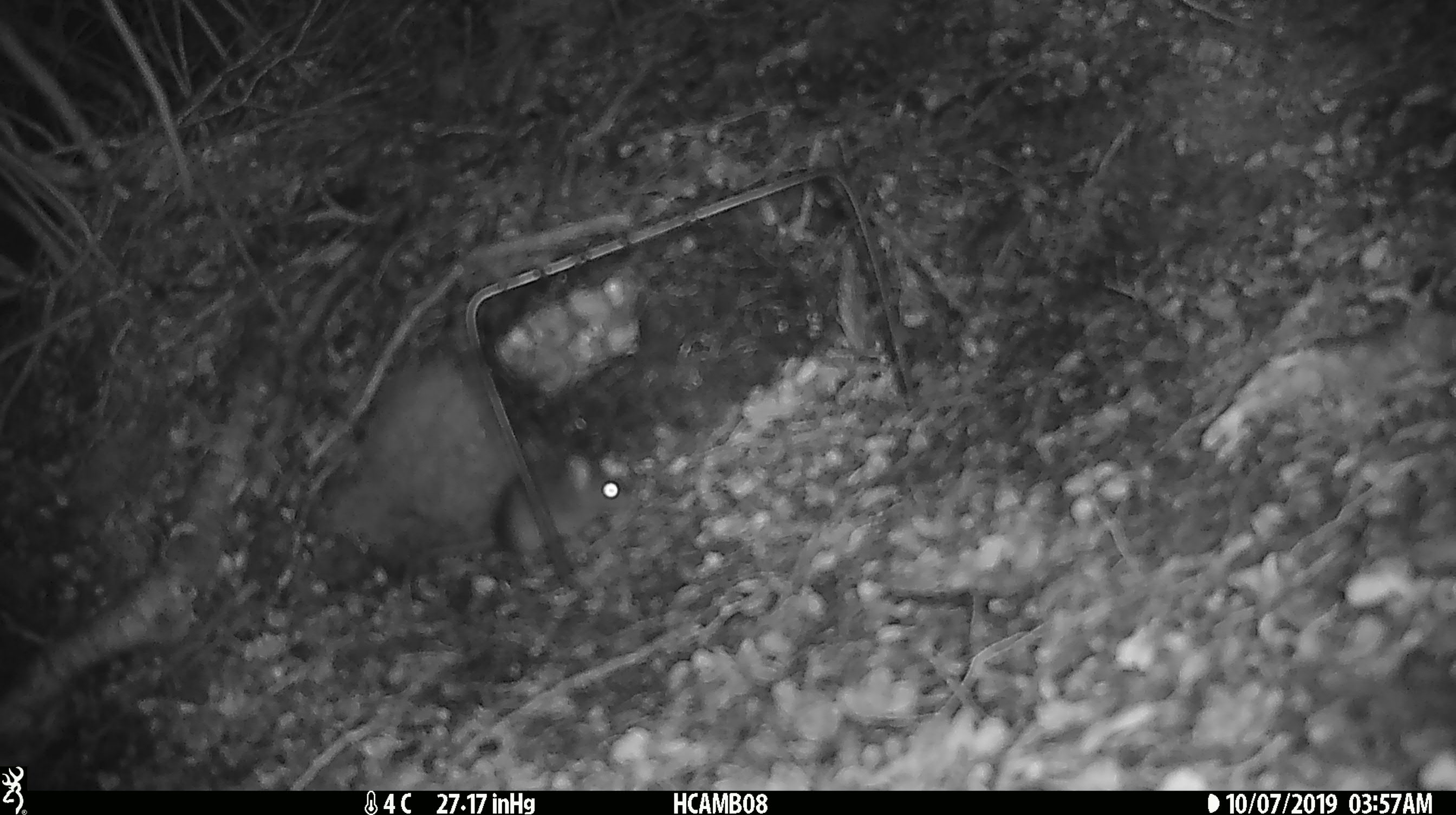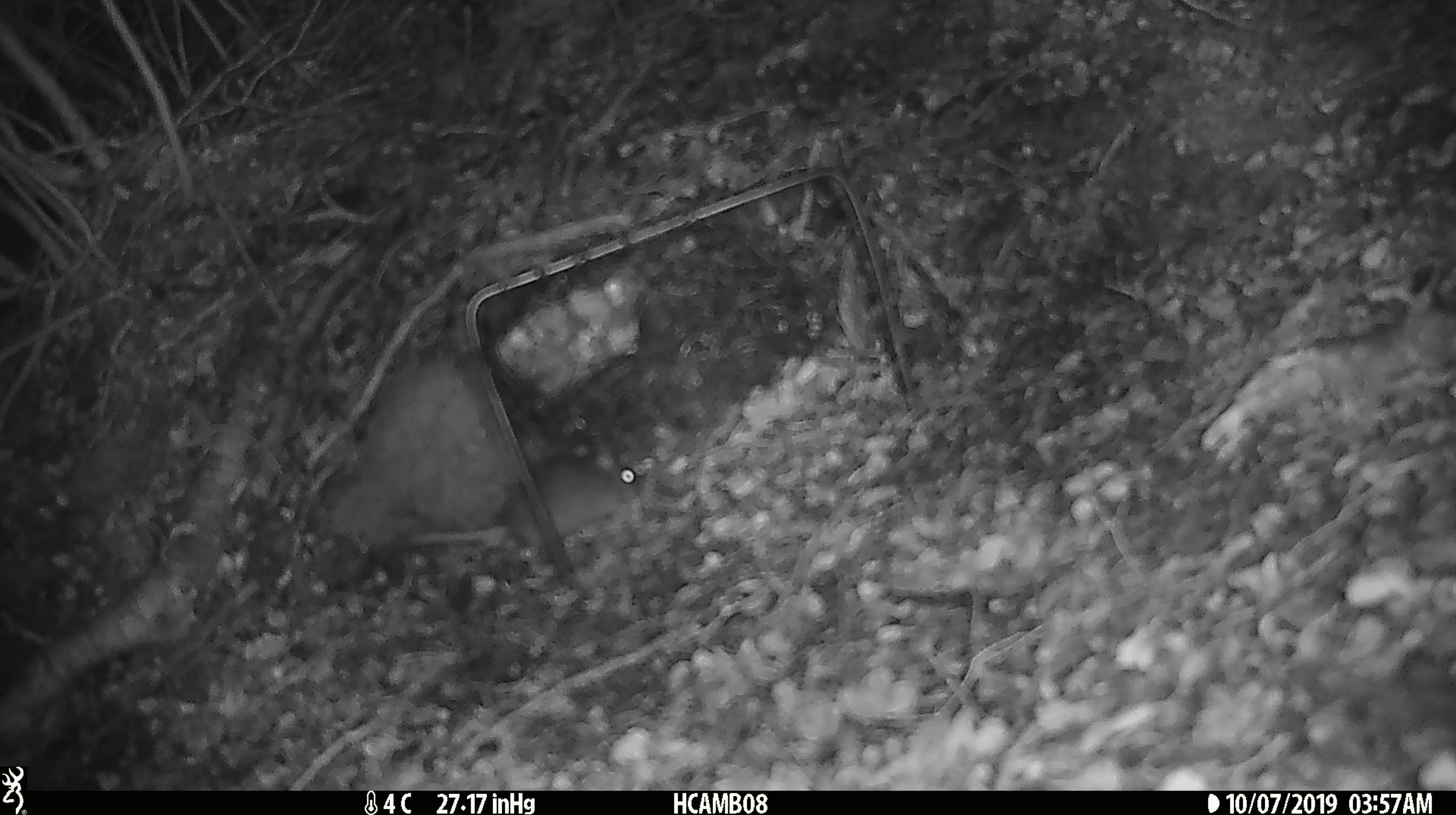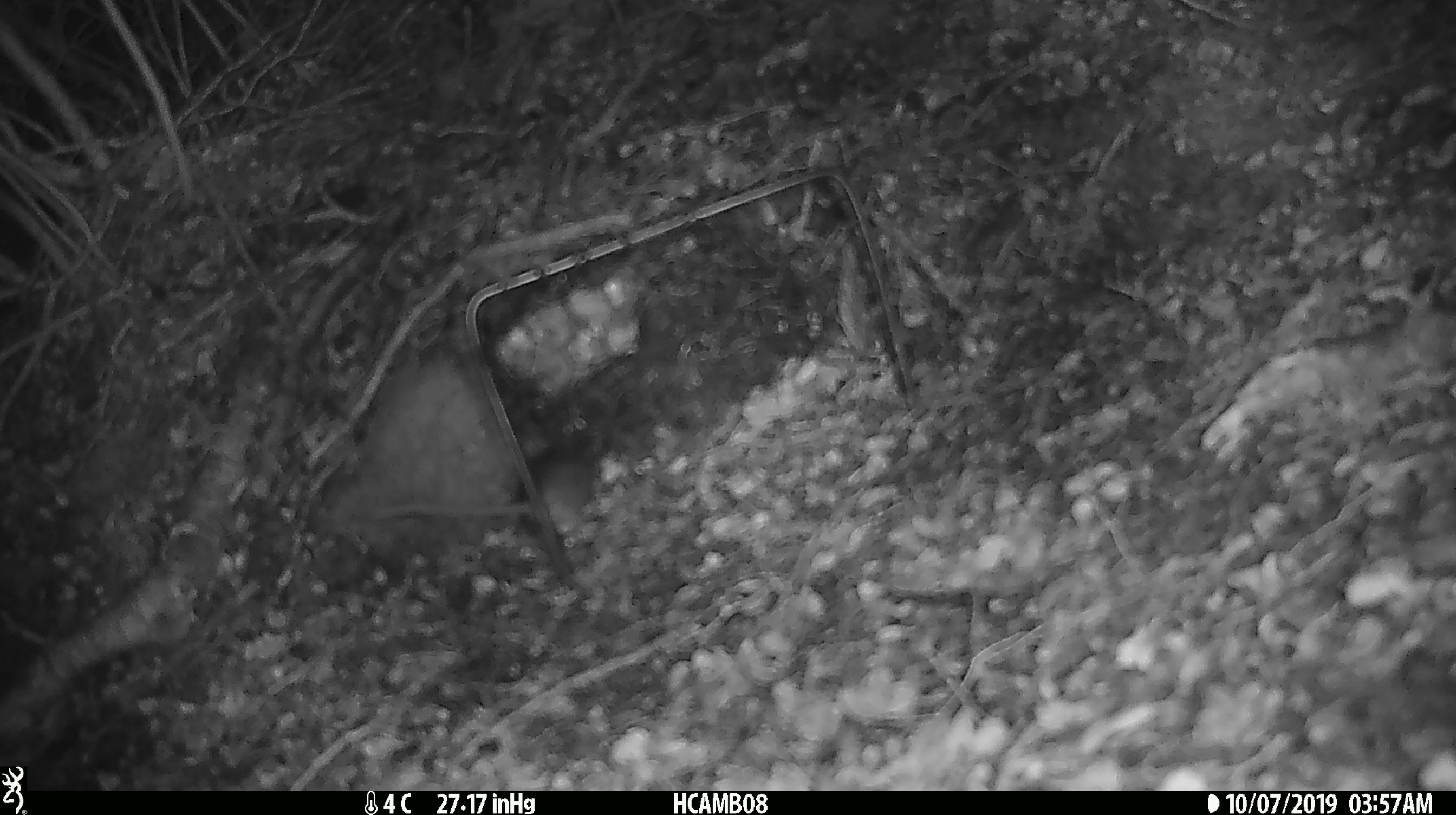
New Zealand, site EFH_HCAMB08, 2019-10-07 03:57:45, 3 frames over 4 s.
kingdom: Animalia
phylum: Chordata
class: Mammalia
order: Rodentia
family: Muridae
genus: Mus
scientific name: Mus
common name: mouse